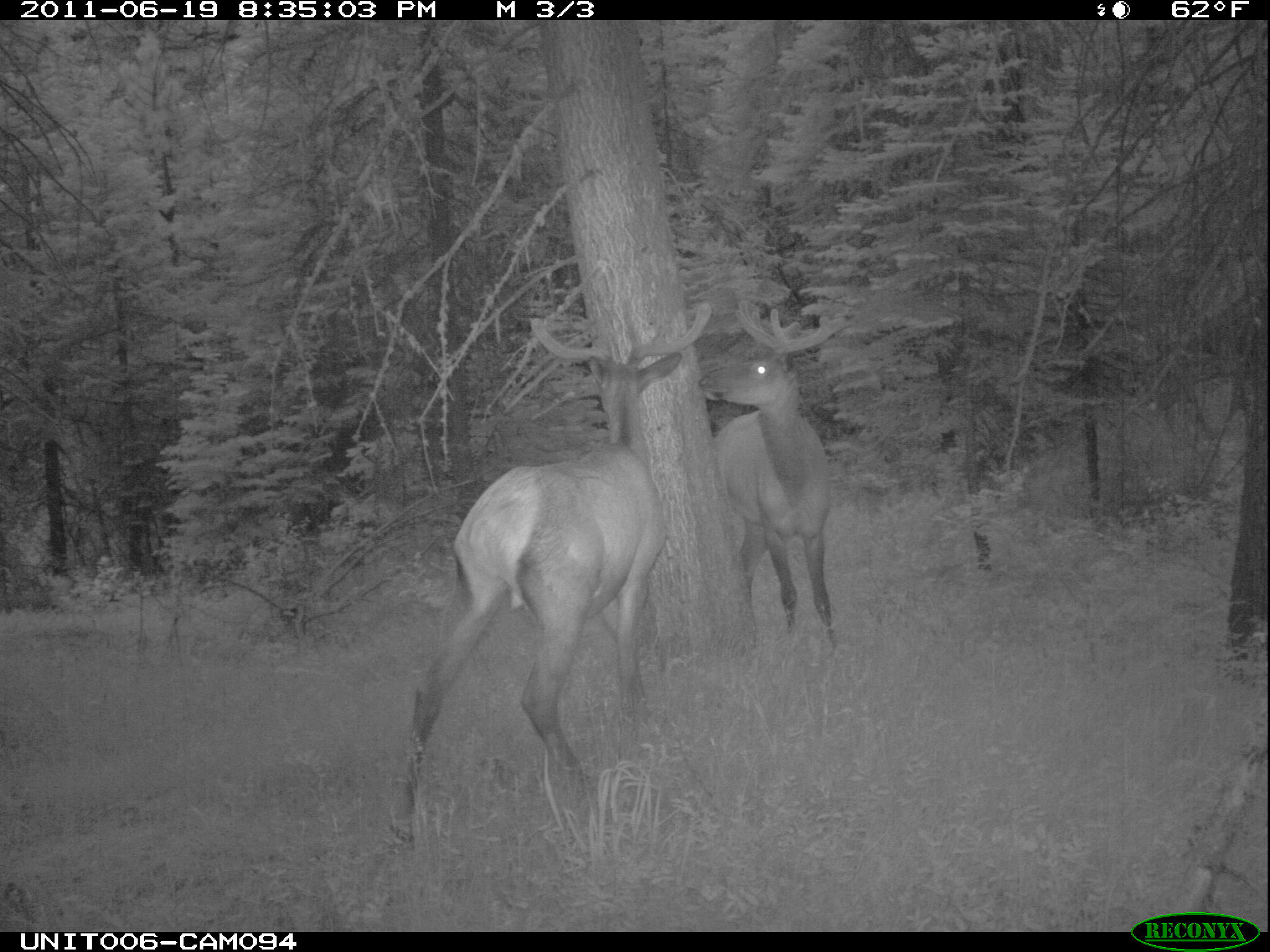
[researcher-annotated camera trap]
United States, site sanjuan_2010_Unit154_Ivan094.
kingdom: Animalia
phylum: Chordata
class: Mammalia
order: Artiodactyla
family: Cervidae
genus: Cervus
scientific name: Cervus elaphus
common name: red deer